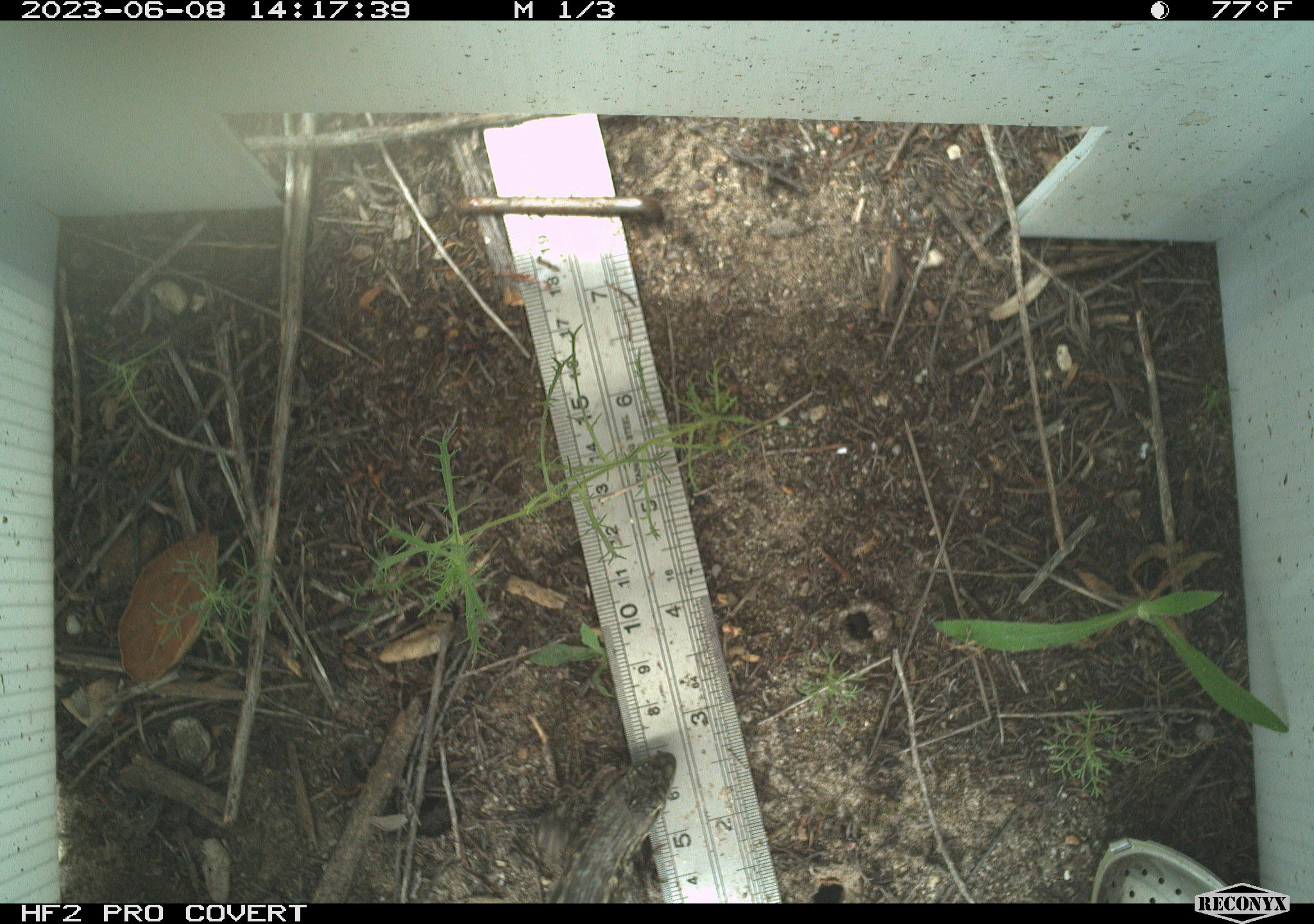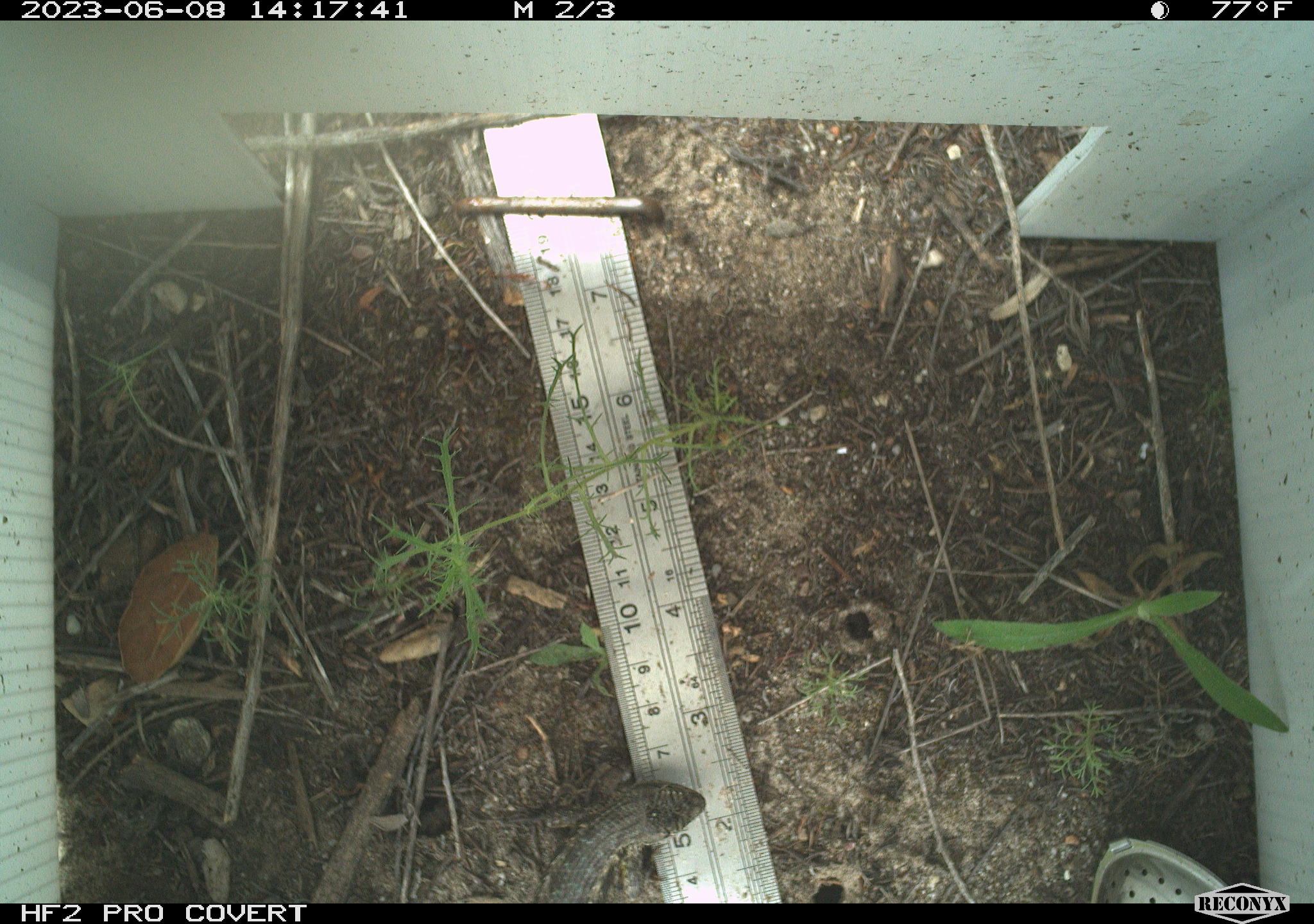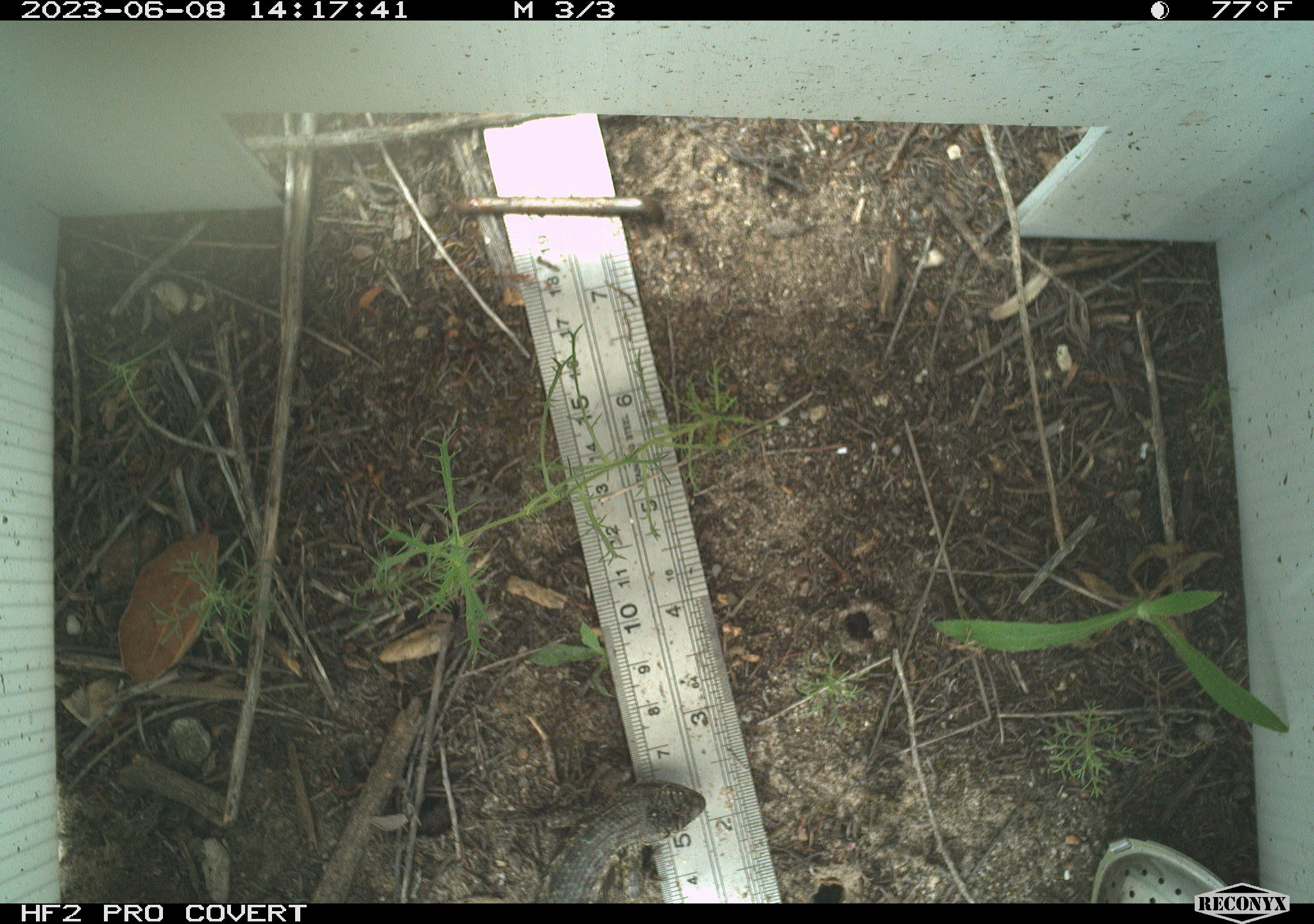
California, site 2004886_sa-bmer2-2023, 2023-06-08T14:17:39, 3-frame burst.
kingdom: Animalia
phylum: Chordata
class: Reptilia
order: Squamata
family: Phrynosomatidae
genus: Sceloporus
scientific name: Sceloporus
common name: spiny lizards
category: sceloporus species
Sceloporus species (spiny lizards) (Sceloporus).